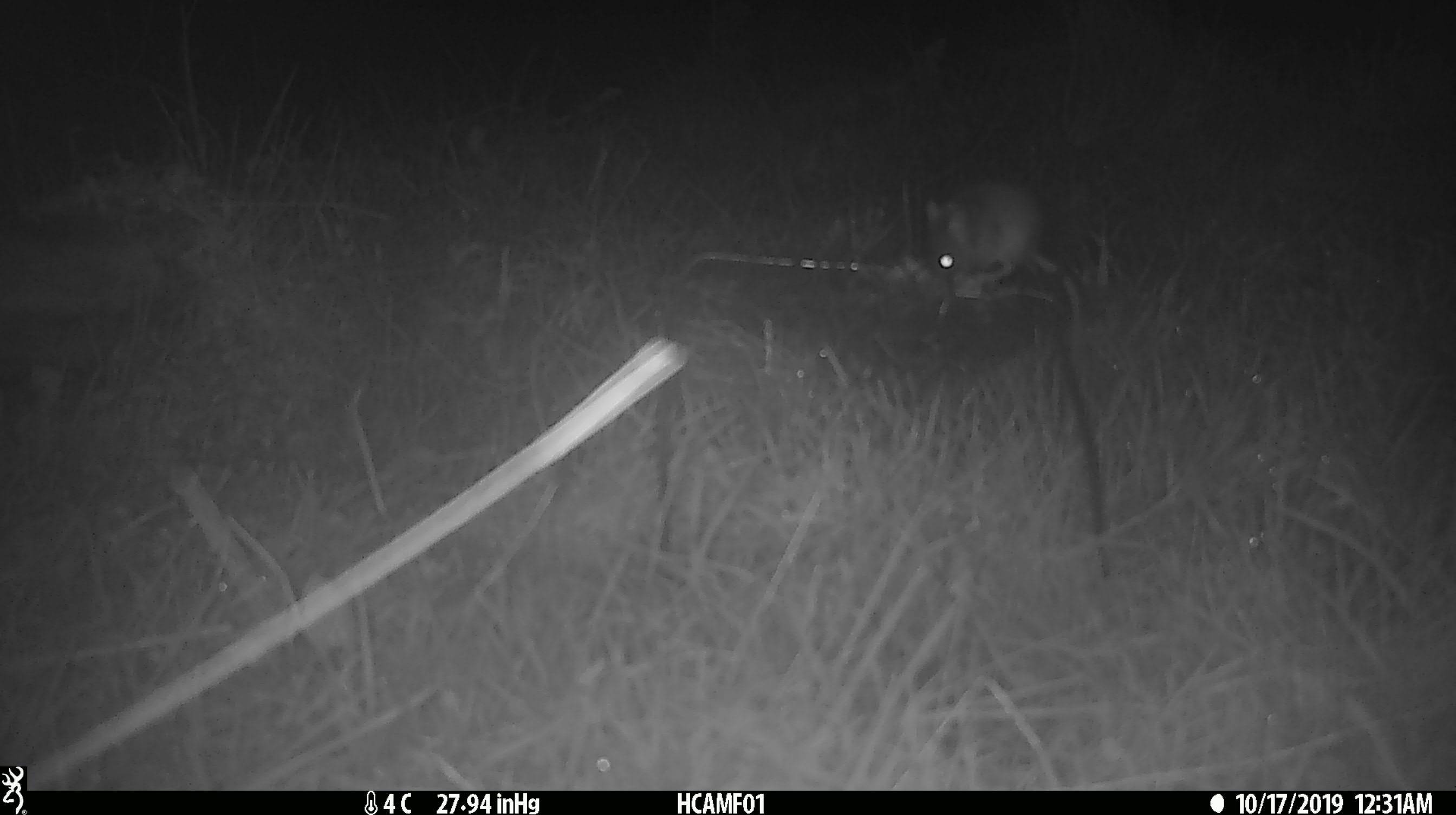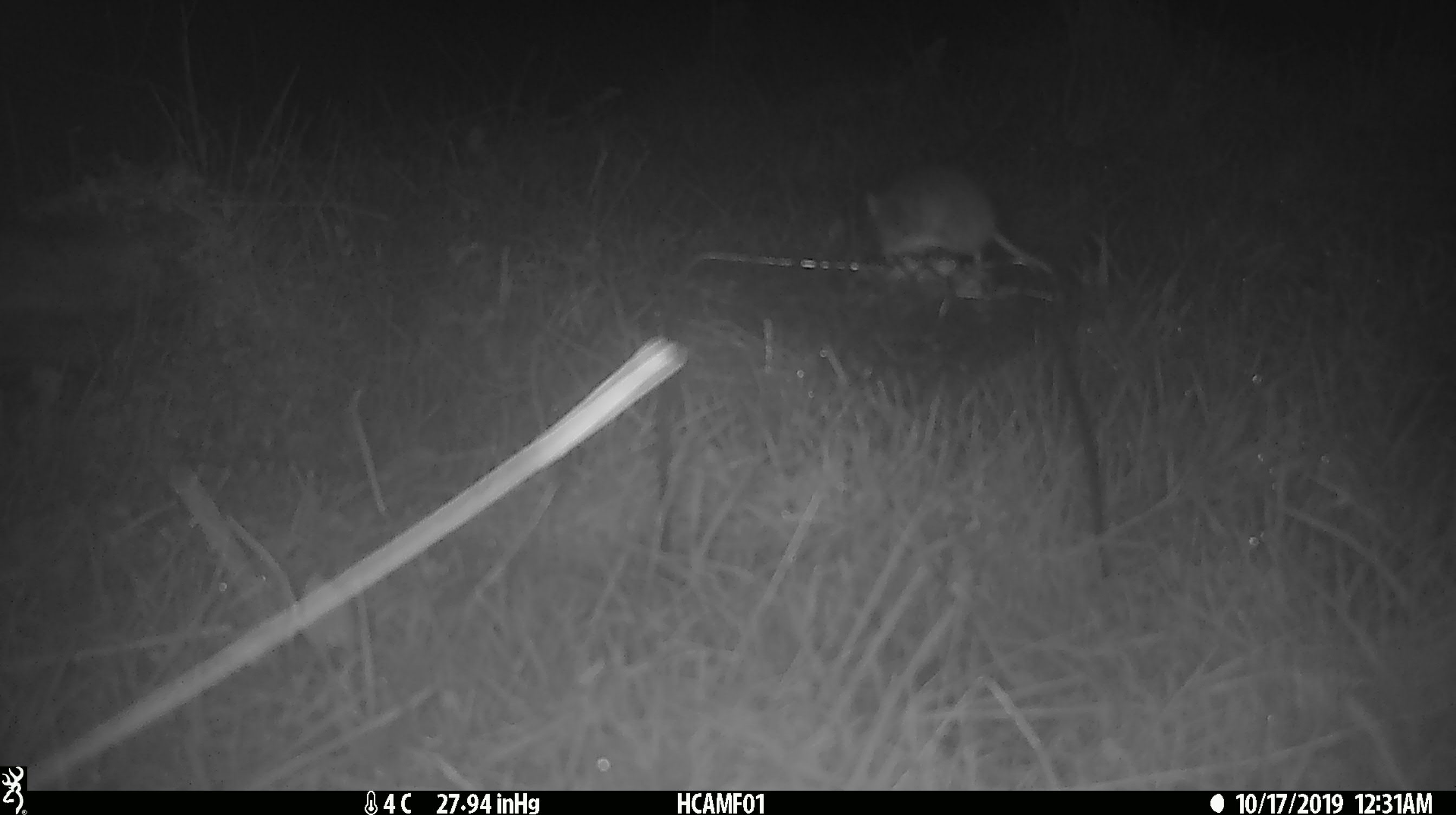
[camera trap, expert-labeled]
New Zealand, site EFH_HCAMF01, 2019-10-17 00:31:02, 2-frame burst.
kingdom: Animalia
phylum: Chordata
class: Mammalia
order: Rodentia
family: Muridae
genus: Mus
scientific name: Mus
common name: mouse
Mouse (Mus).